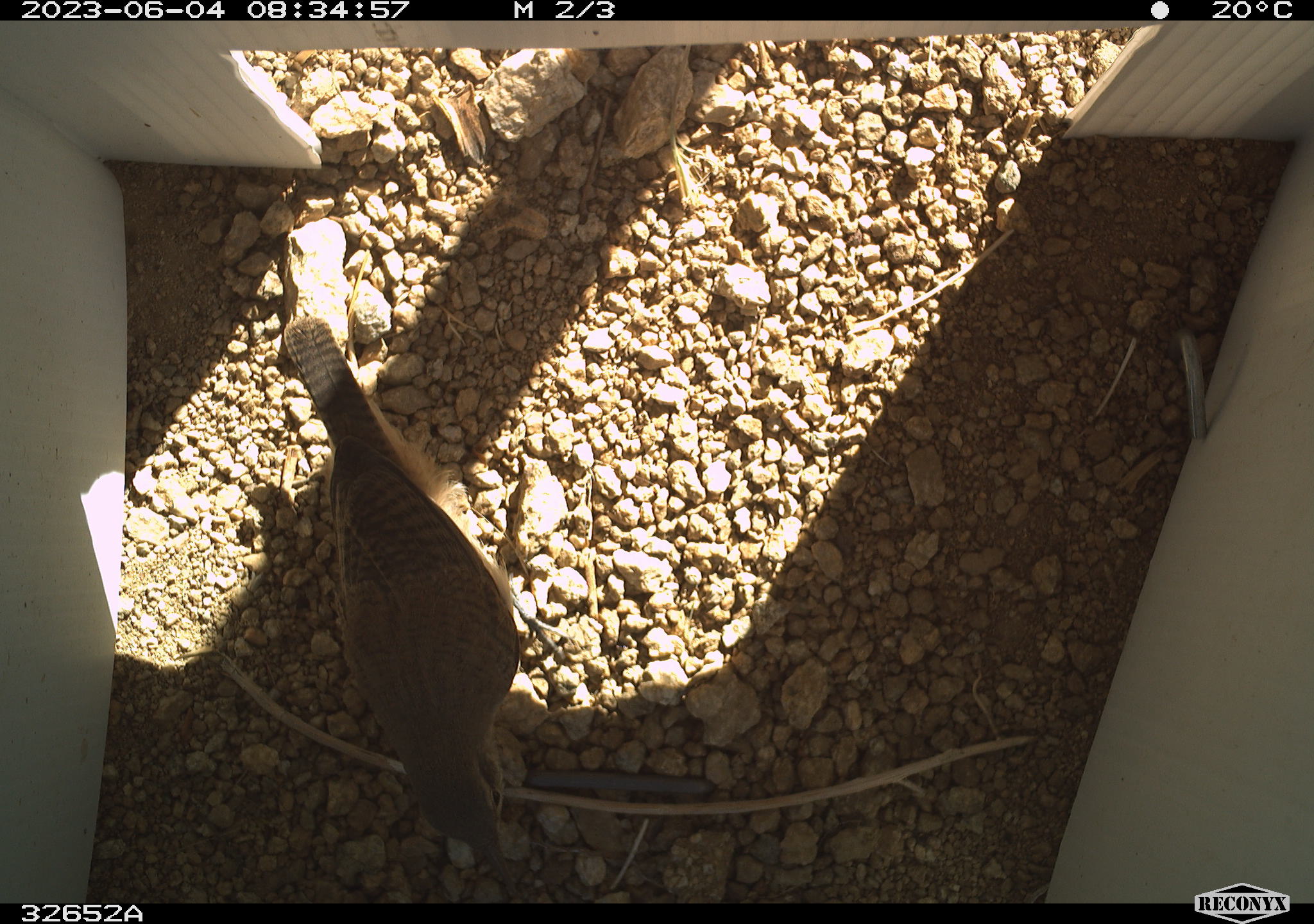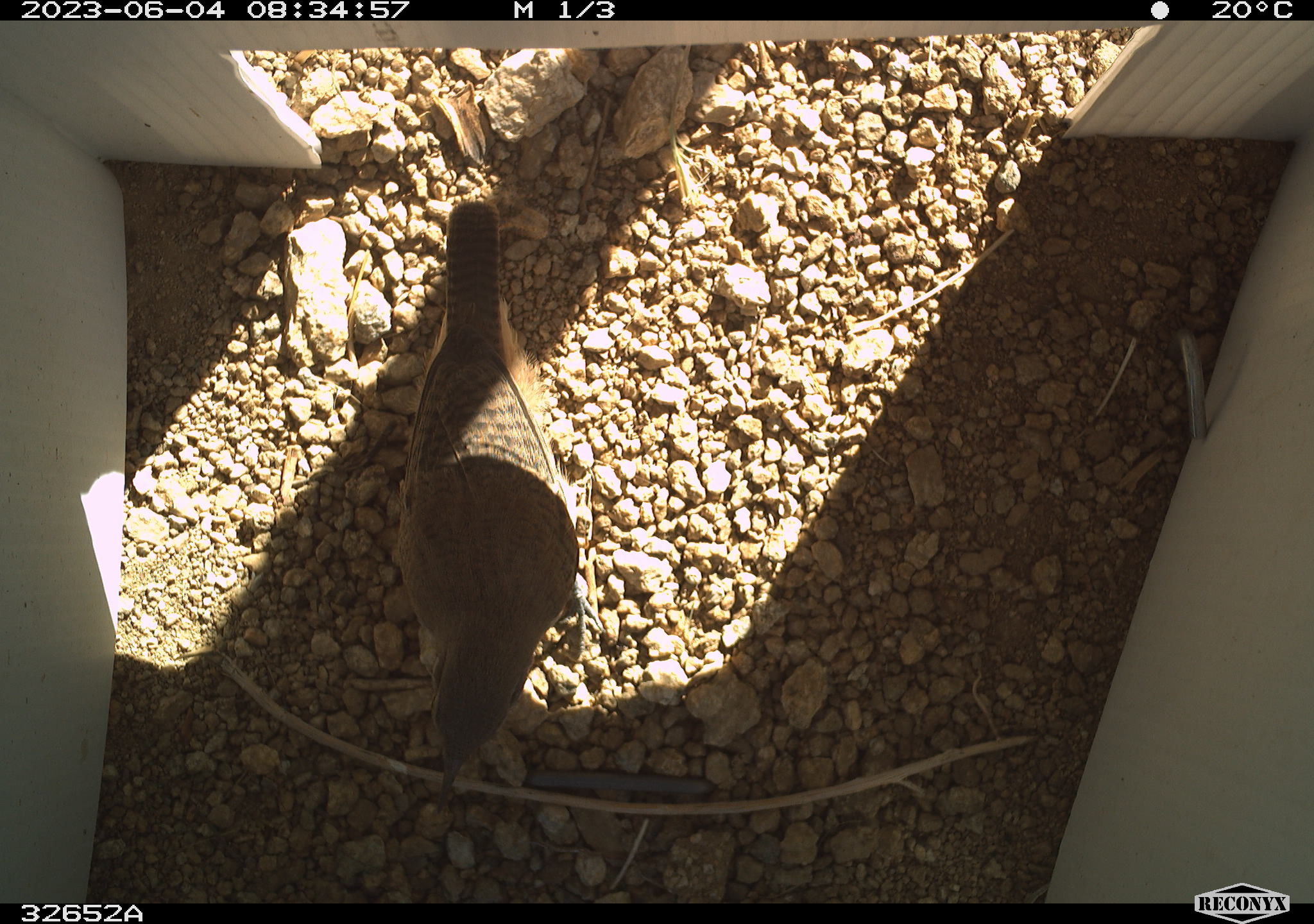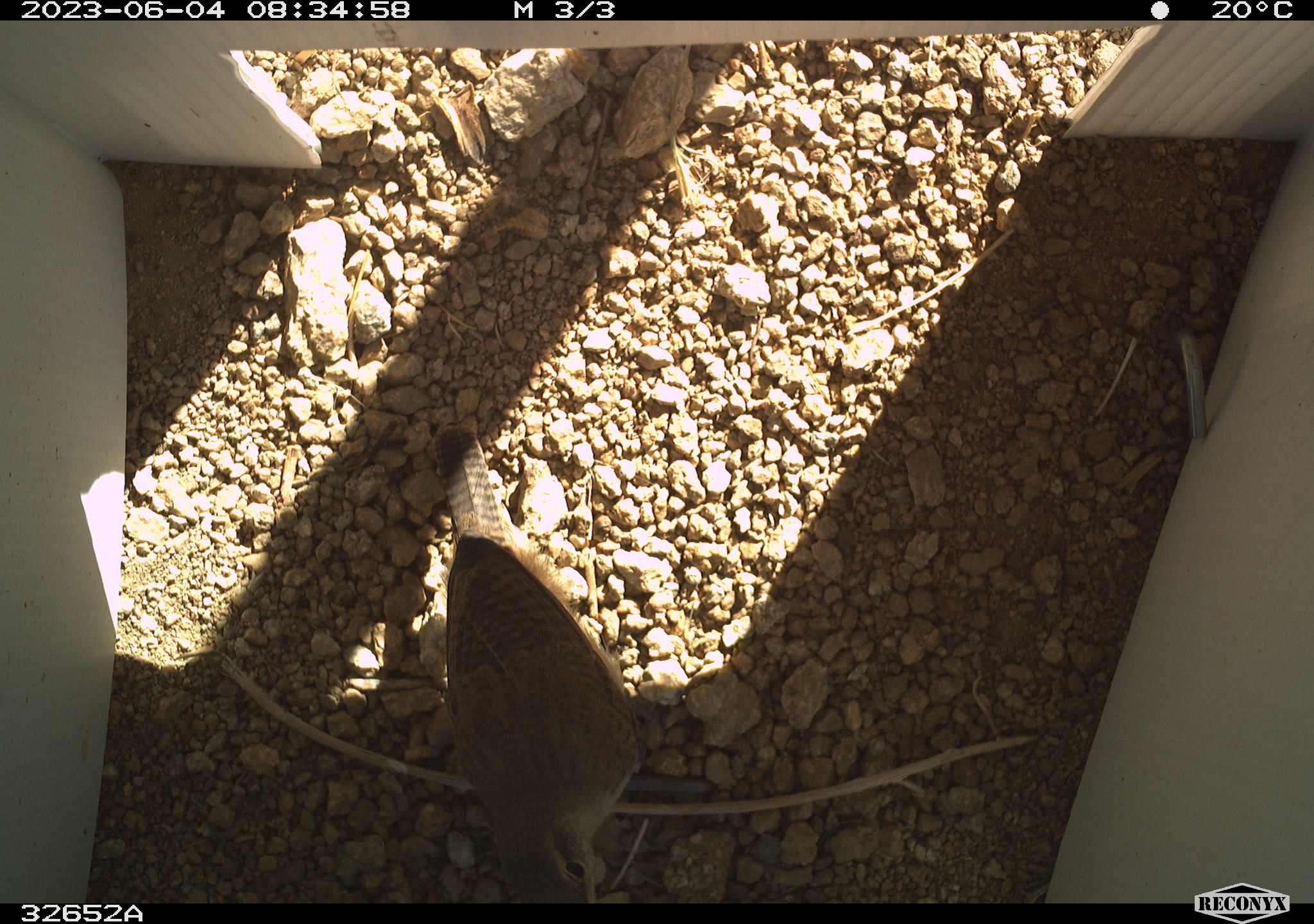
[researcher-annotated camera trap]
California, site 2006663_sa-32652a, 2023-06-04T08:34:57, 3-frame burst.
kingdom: Animalia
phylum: Chordata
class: Aves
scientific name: Aves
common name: bird